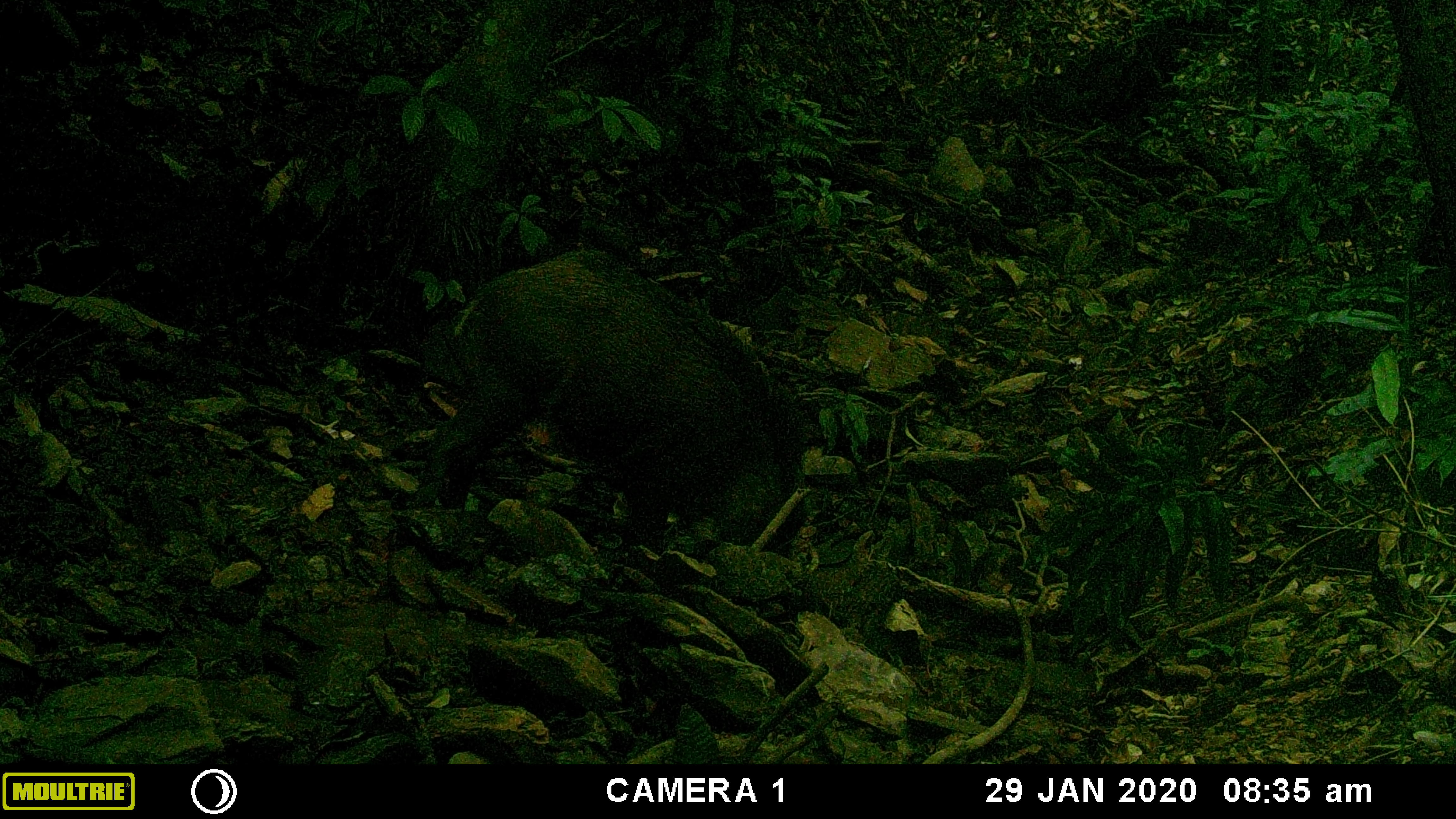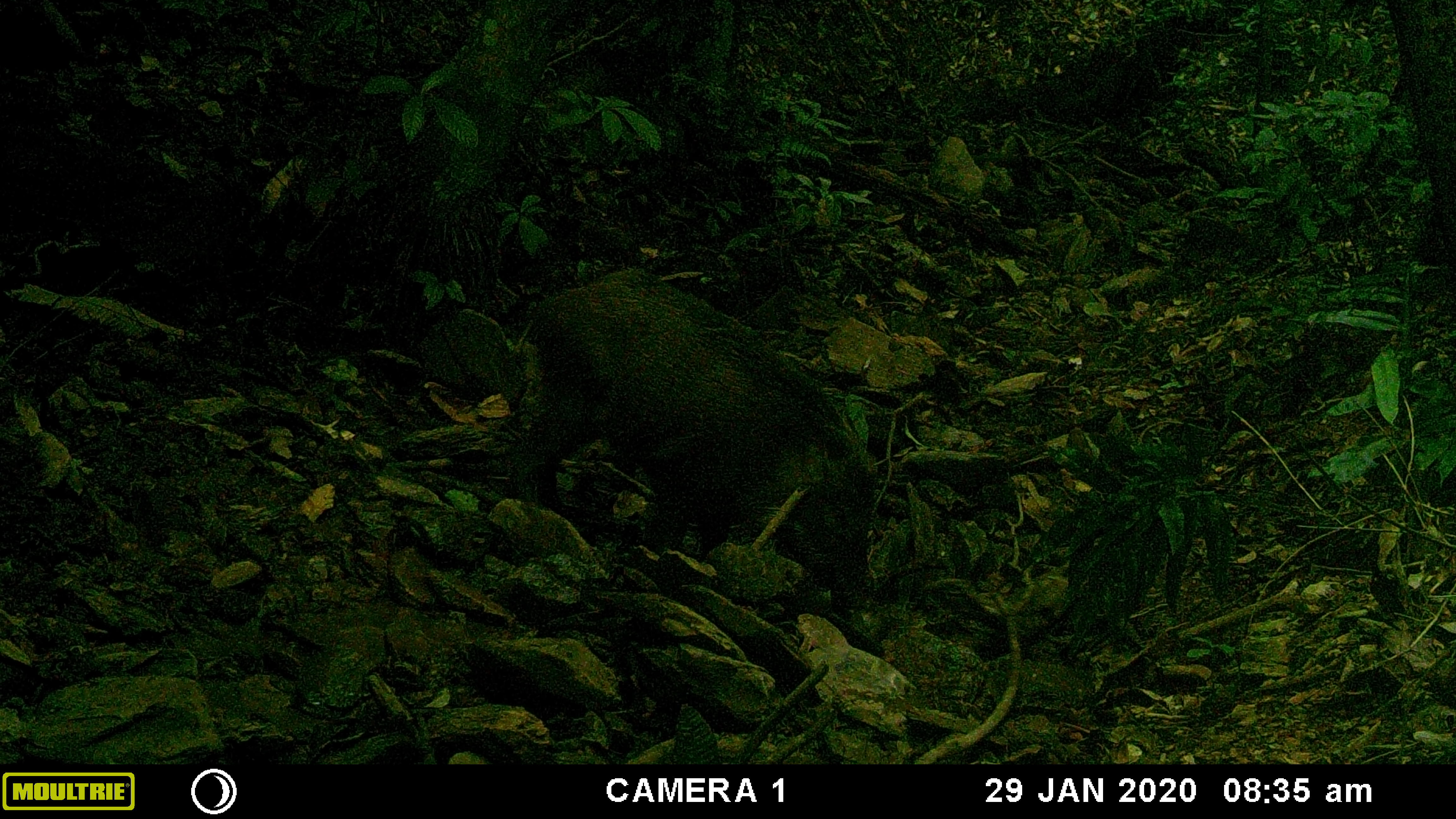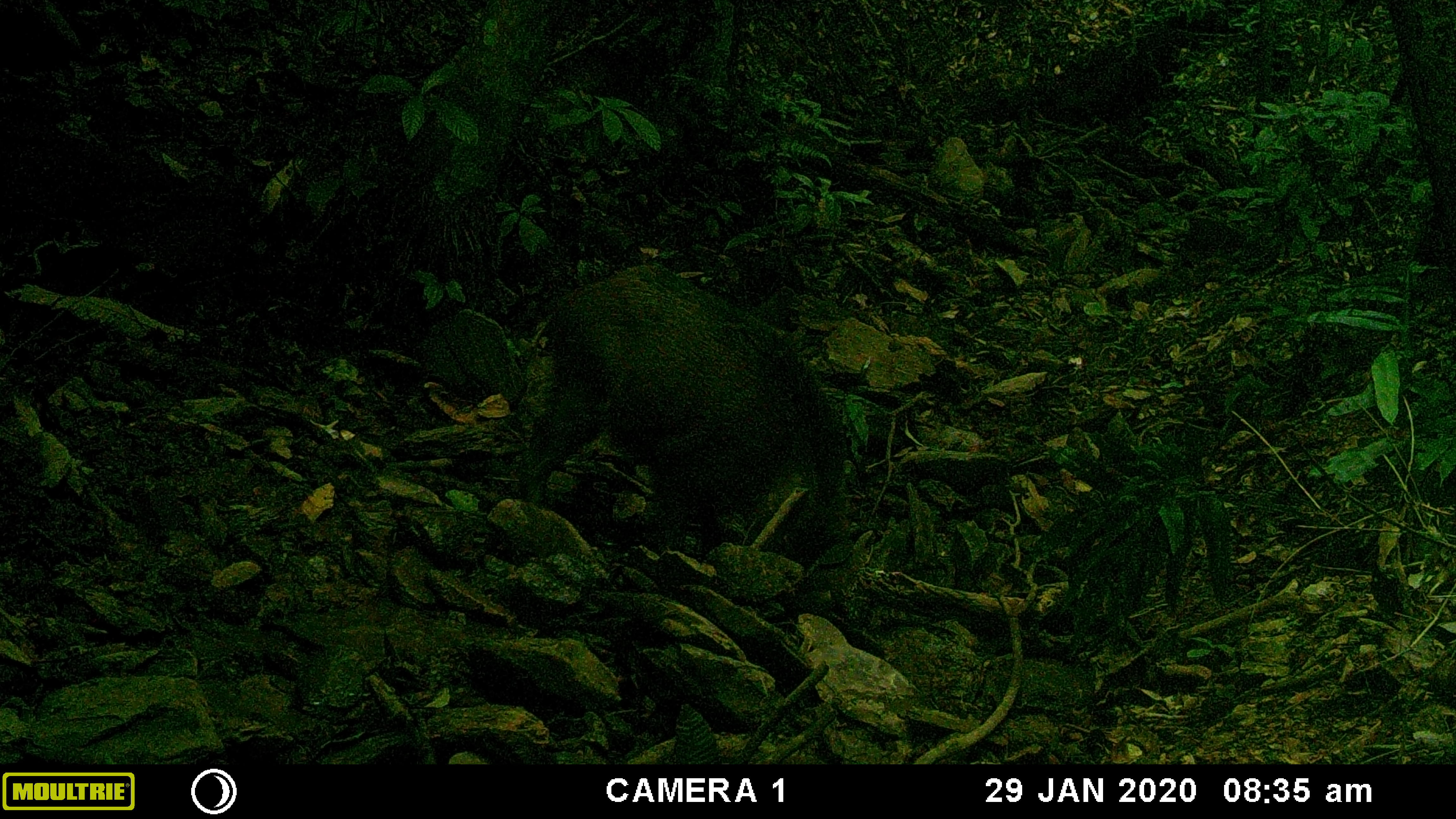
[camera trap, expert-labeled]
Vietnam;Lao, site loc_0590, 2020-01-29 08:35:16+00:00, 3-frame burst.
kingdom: Animalia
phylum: Chordata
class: Mammalia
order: Artiodactyla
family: Suidae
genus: Sus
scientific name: Sus scrofa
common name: eurasian wild pig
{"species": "eurasian wild pig (Sus scrofa)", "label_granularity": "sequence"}